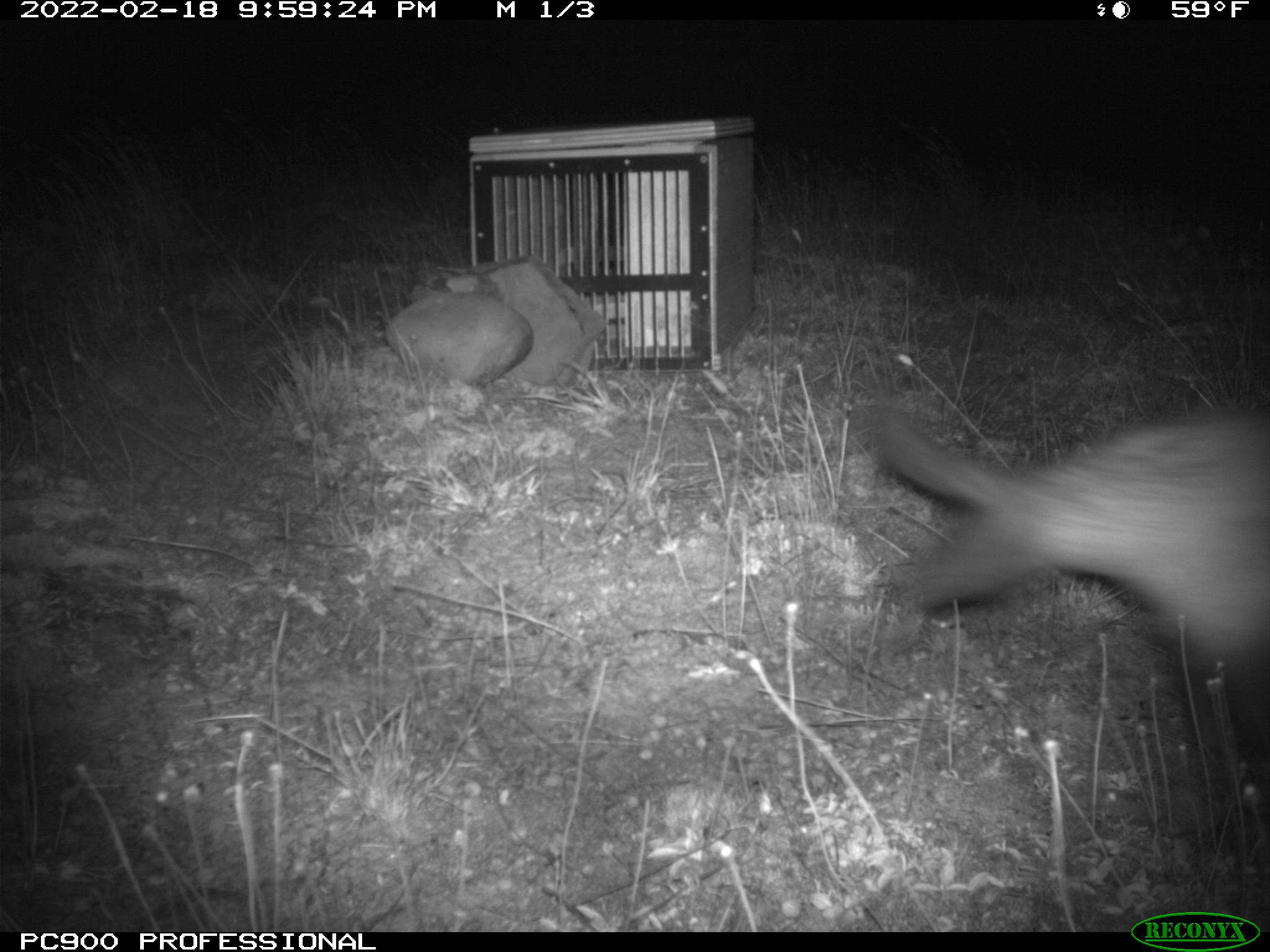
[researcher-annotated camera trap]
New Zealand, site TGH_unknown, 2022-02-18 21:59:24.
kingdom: Animalia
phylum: Chordata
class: Mammalia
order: Carnivora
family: Mustelidae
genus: Mustela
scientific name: Mustela furo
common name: ferret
Ferret (Mustela furo).